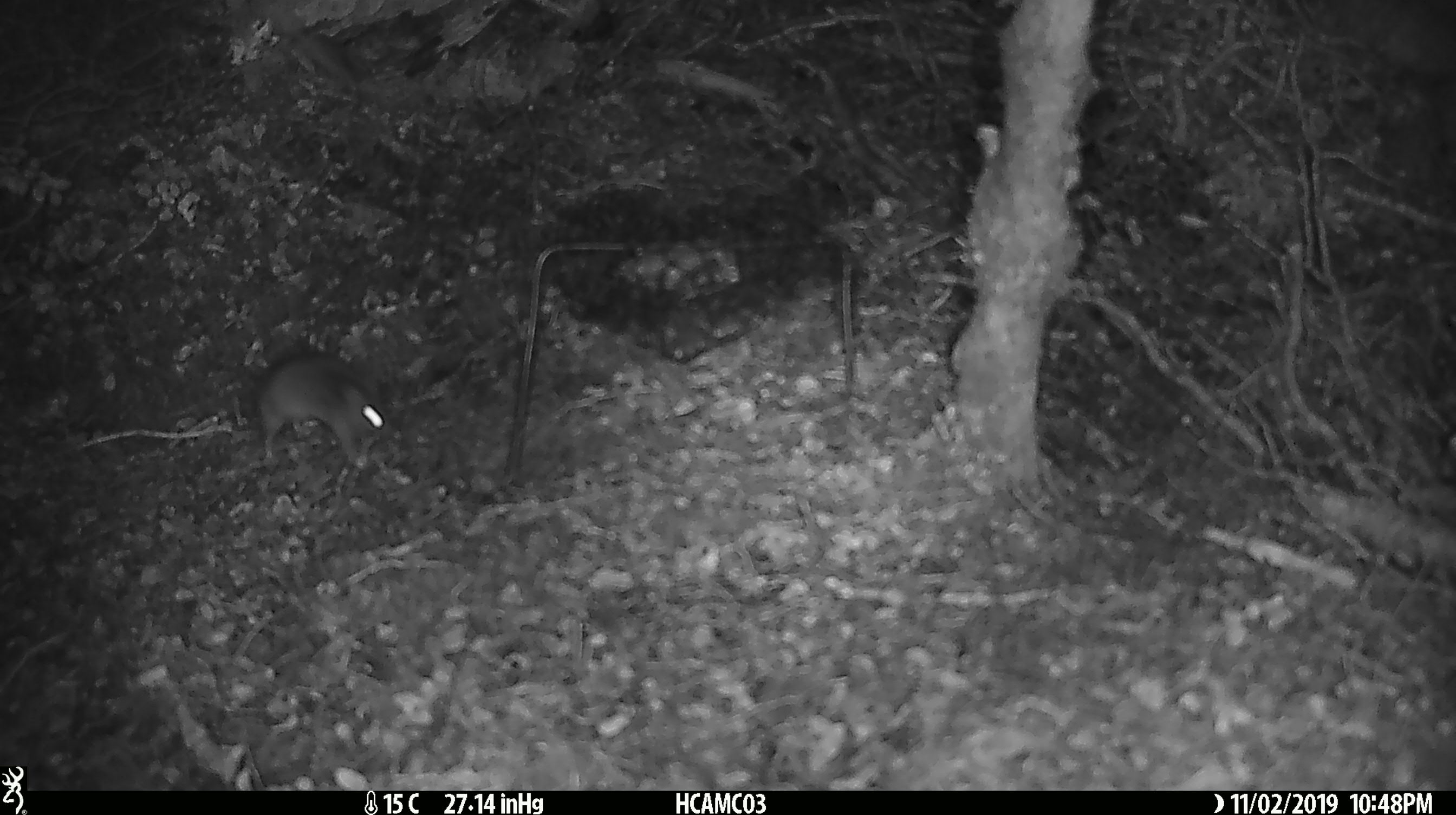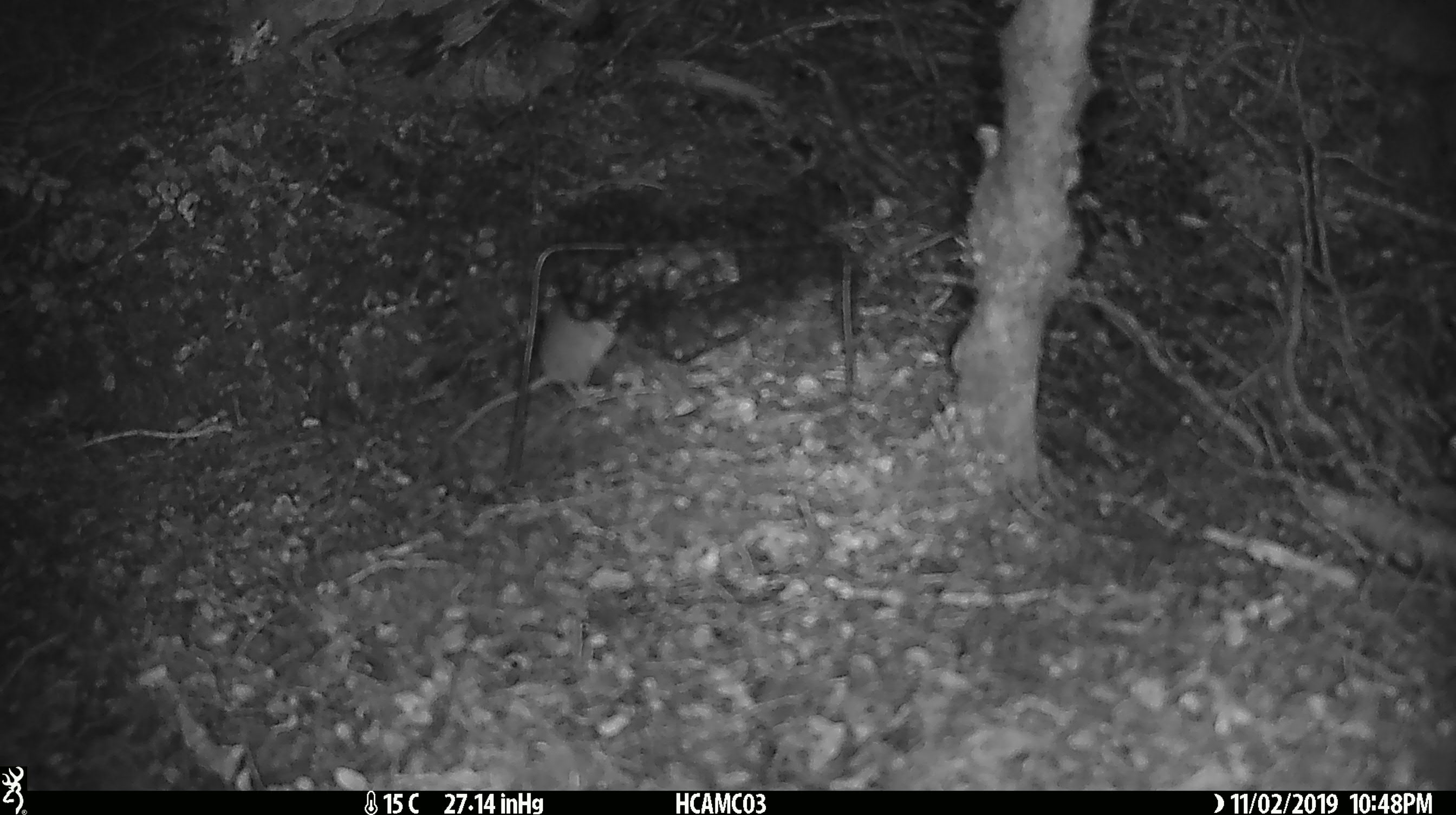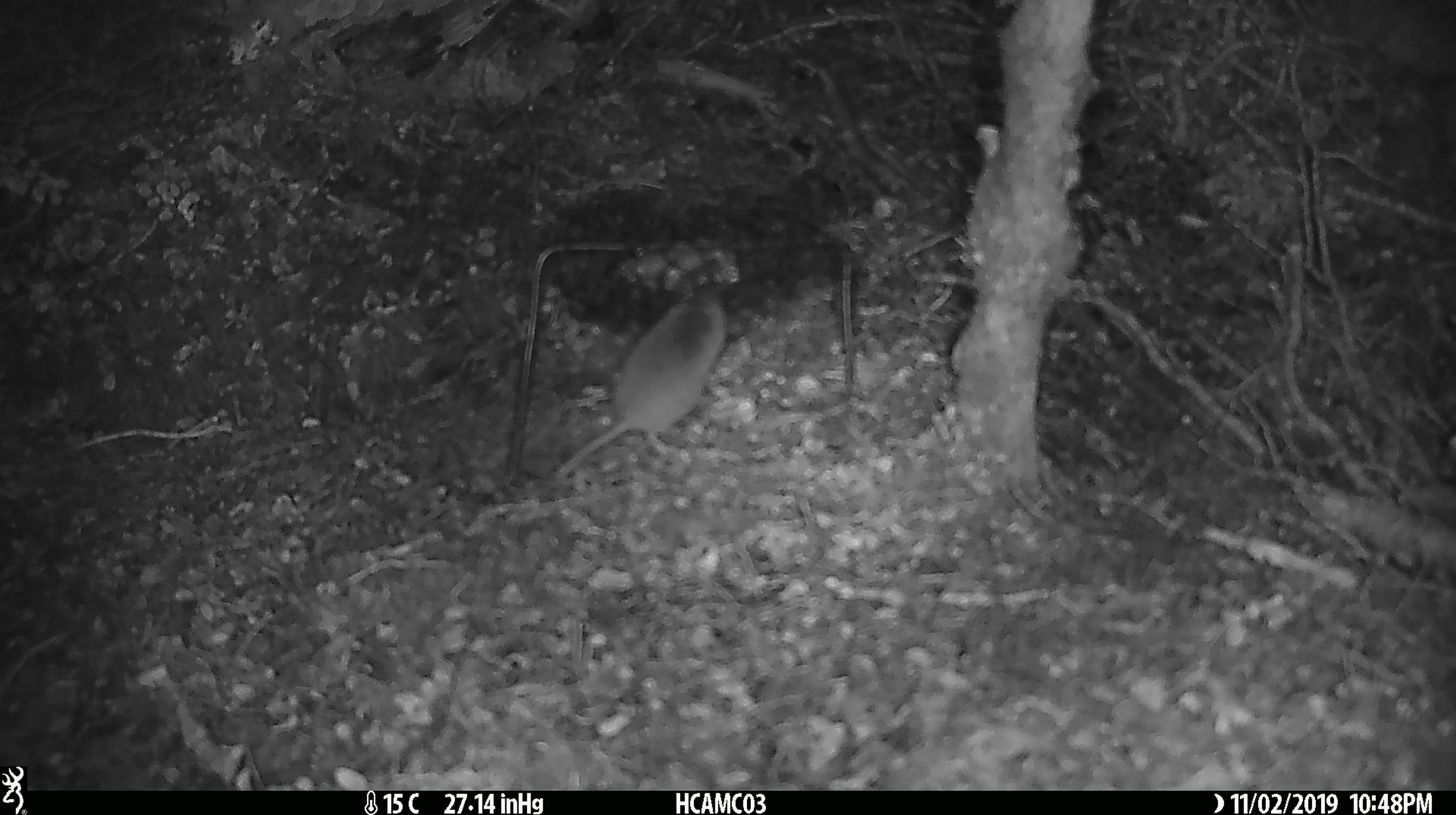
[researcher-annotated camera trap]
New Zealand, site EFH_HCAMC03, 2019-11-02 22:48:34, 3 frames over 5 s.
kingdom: Animalia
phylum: Chordata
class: Mammalia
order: Rodentia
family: Muridae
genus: Mus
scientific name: Mus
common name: mouse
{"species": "mouse (Mus)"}